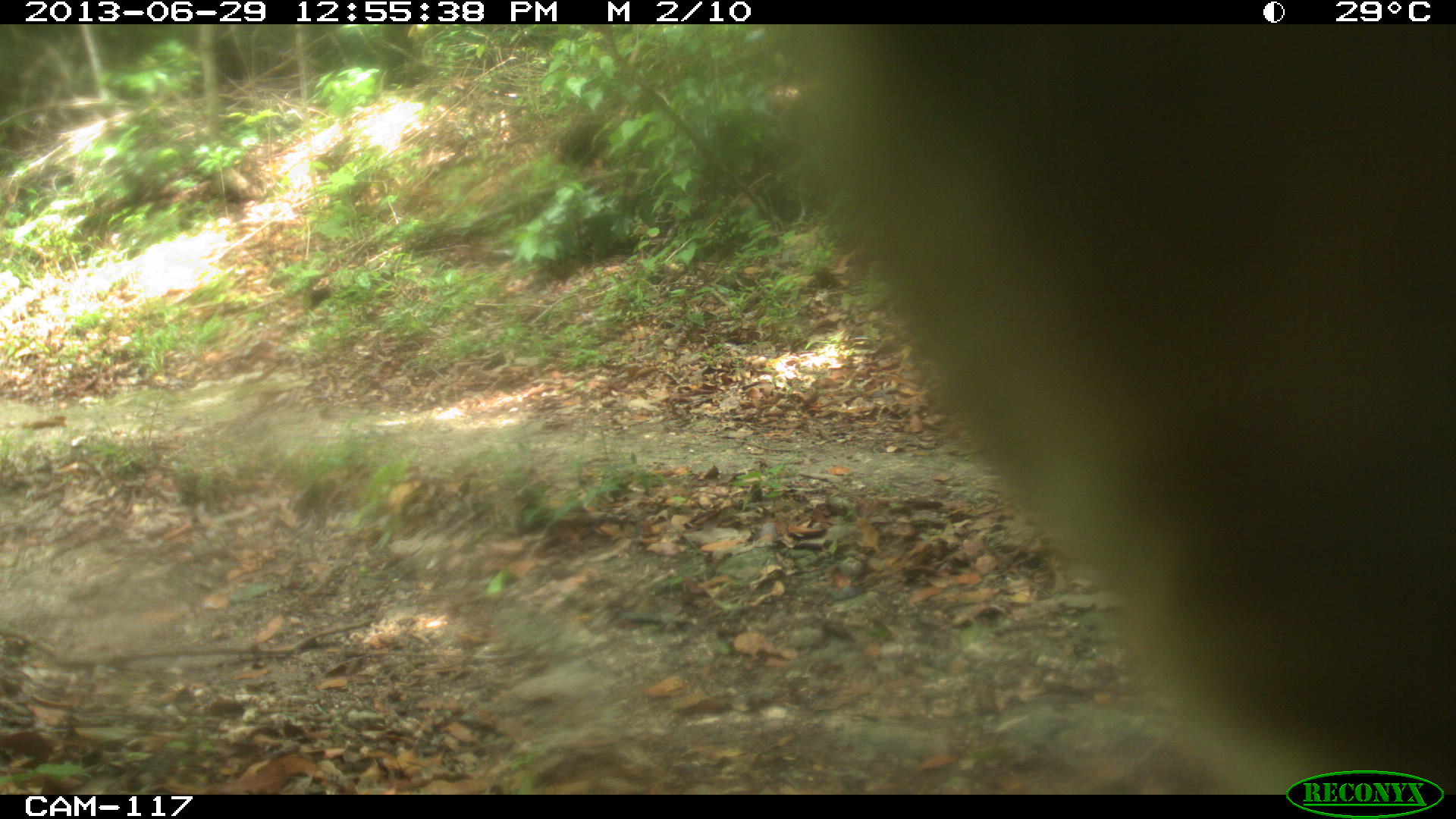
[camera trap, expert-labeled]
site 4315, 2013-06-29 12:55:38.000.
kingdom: Animalia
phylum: Chordata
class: Mammalia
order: Carnivora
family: Procyonidae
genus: Nasua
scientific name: Nasua narica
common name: white-nosed coati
Nasua narica (white-nosed coati), count 1.